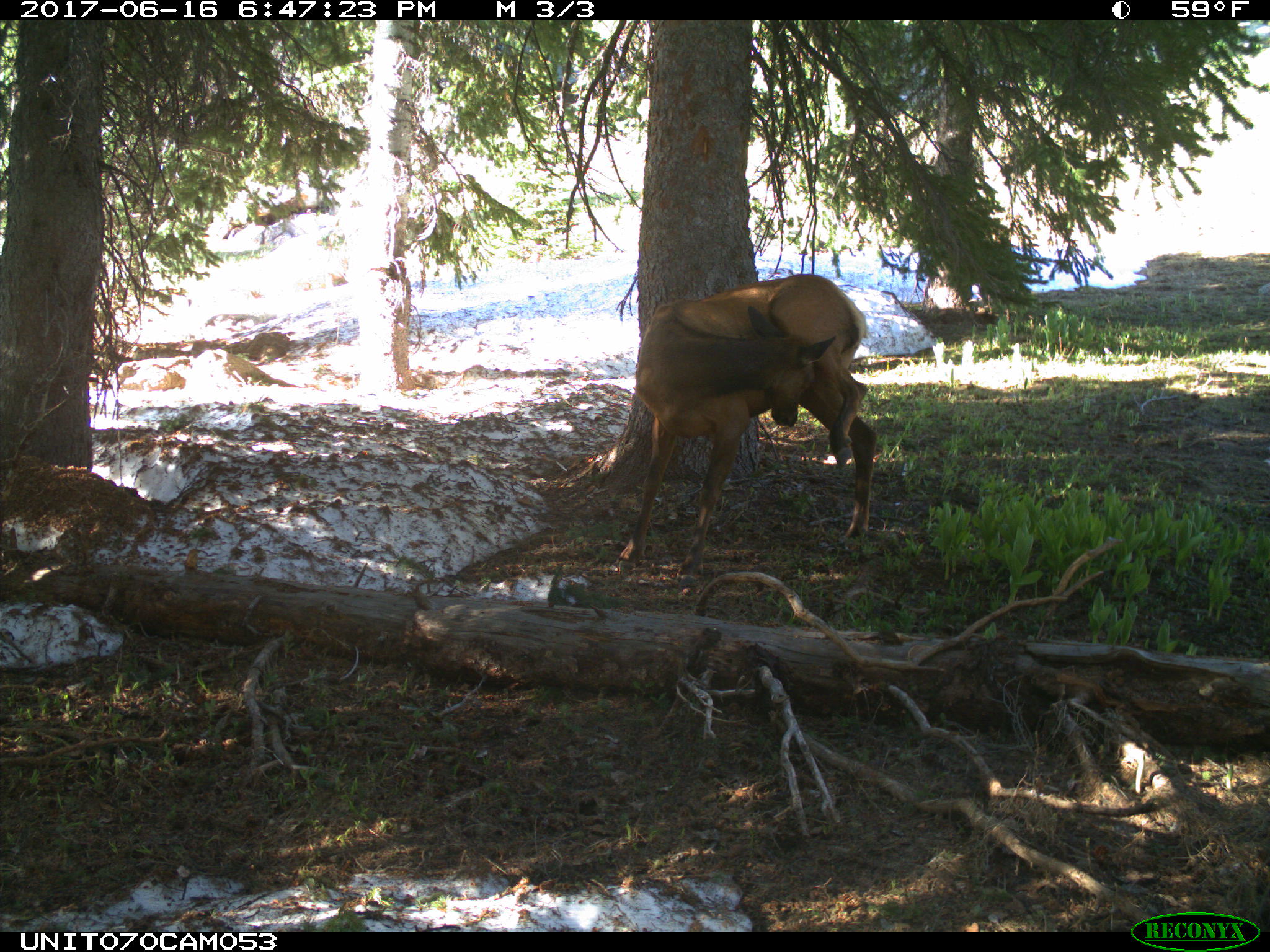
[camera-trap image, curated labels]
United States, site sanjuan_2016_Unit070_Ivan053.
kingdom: Animalia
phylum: Chordata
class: Mammalia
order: Artiodactyla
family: Cervidae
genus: Cervus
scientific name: Cervus elaphus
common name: red deer